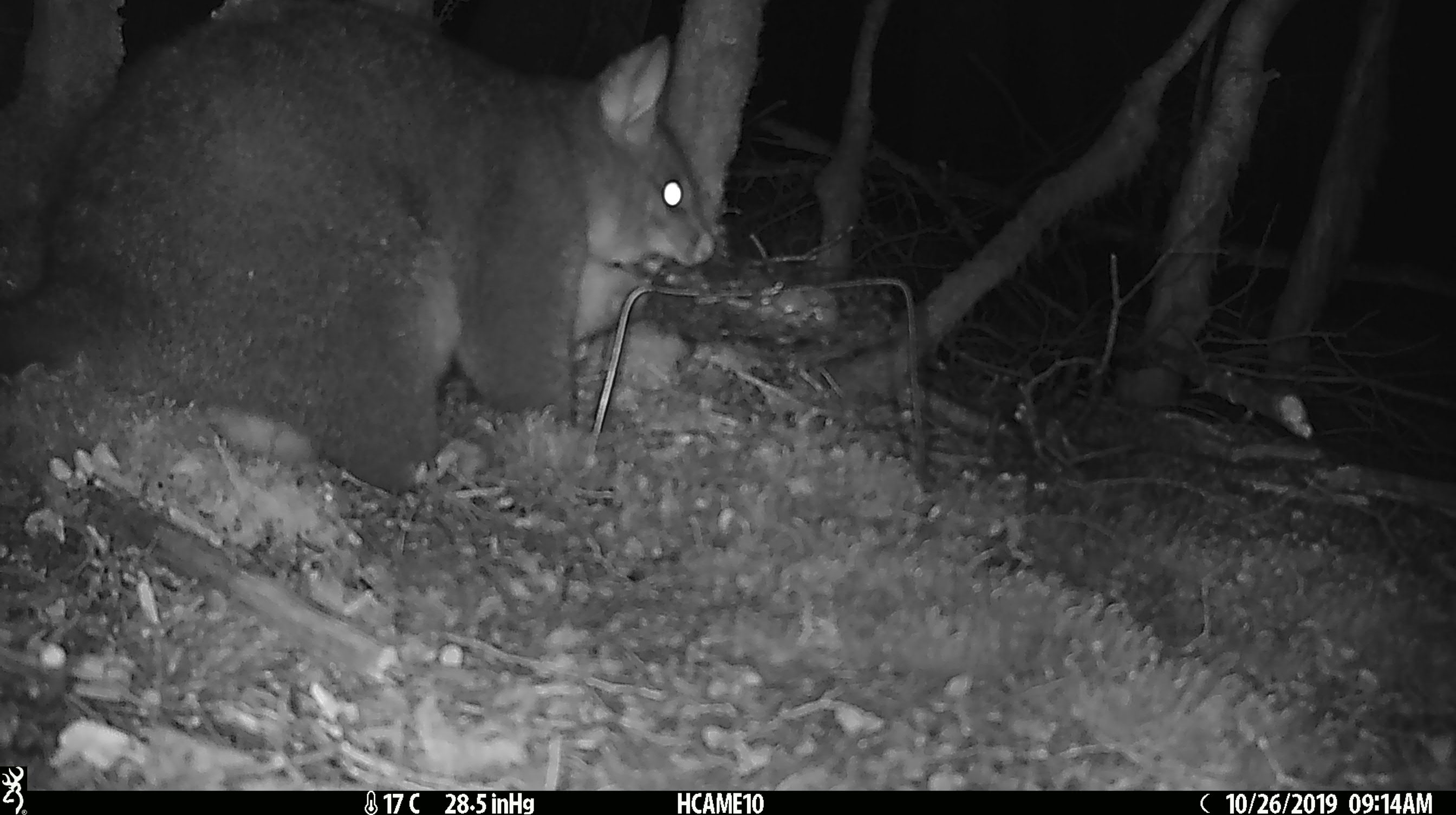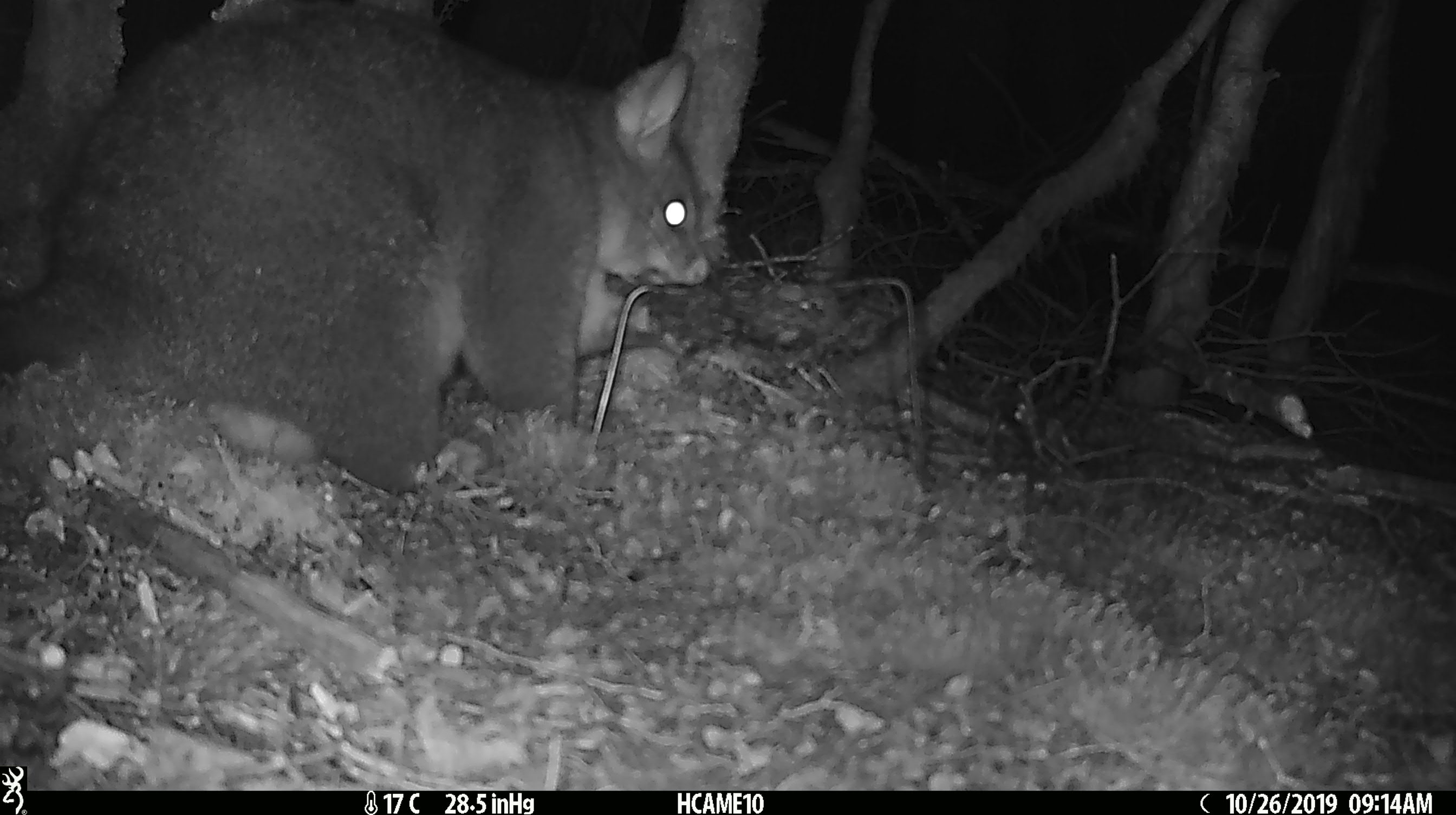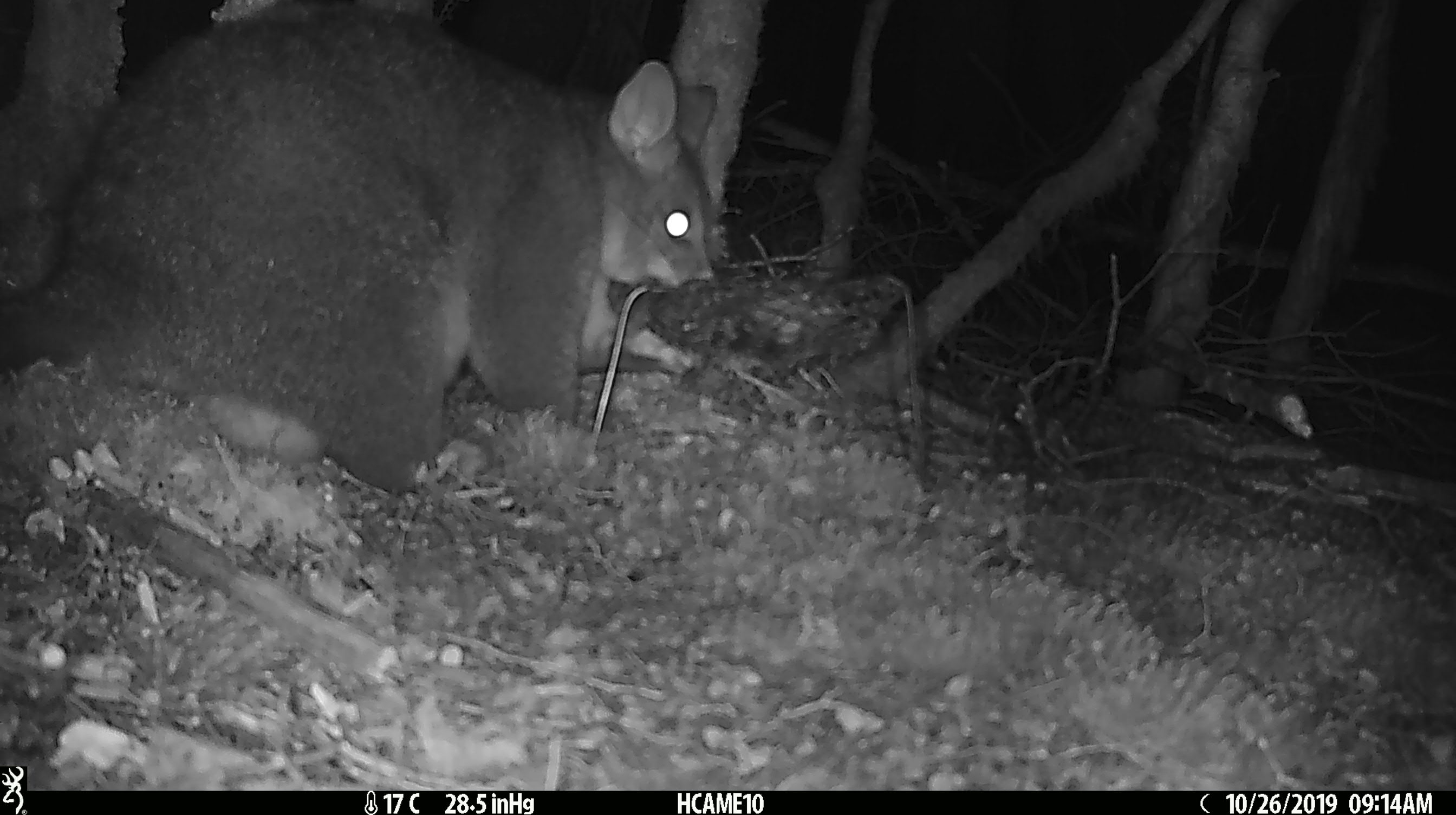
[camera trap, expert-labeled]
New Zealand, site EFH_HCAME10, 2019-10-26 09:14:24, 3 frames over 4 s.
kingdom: Animalia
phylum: Chordata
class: Mammalia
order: Diprotodontia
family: Phalangeridae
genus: Trichosurus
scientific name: Trichosurus vulpecula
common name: common brushtail possum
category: possum